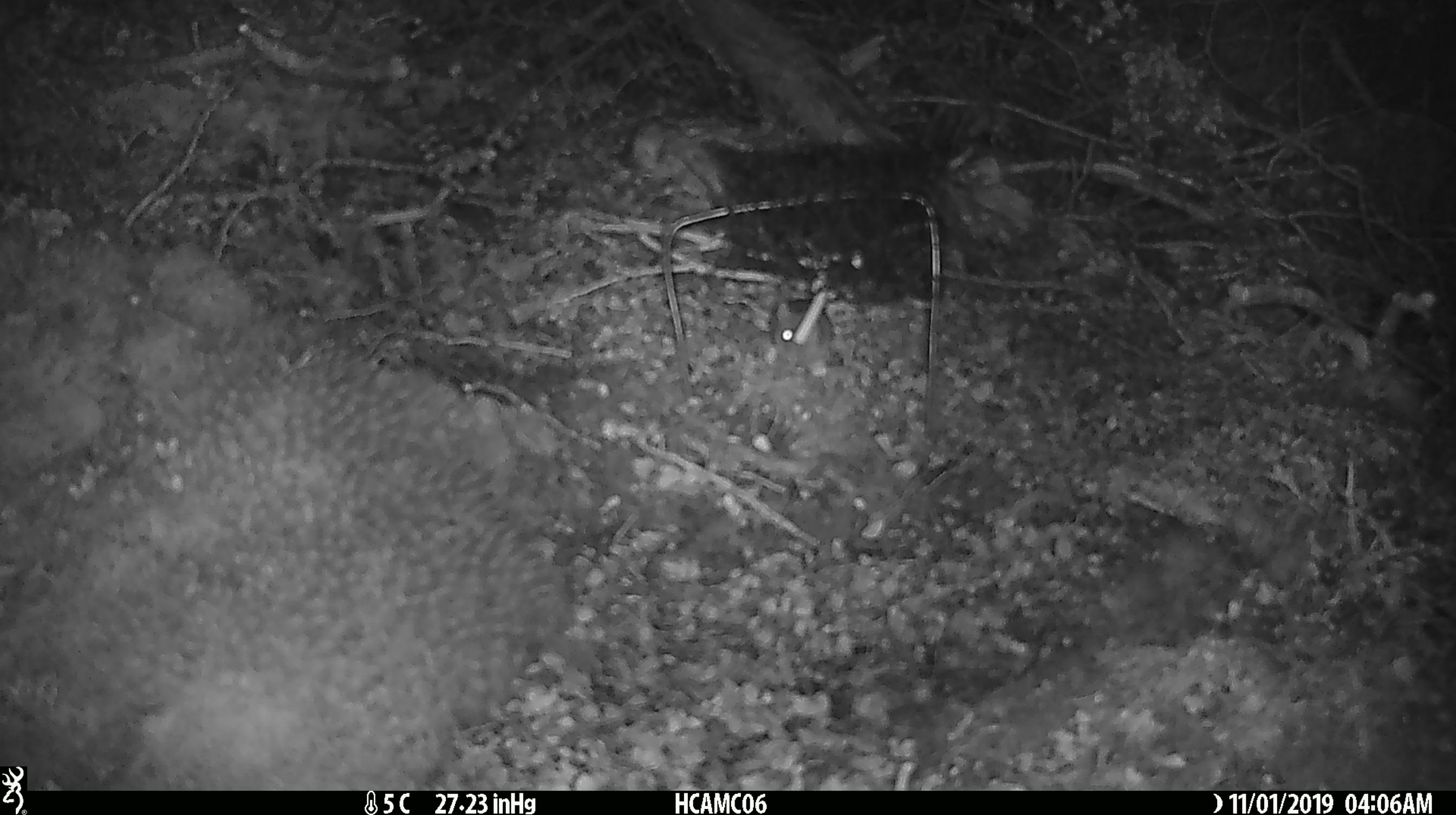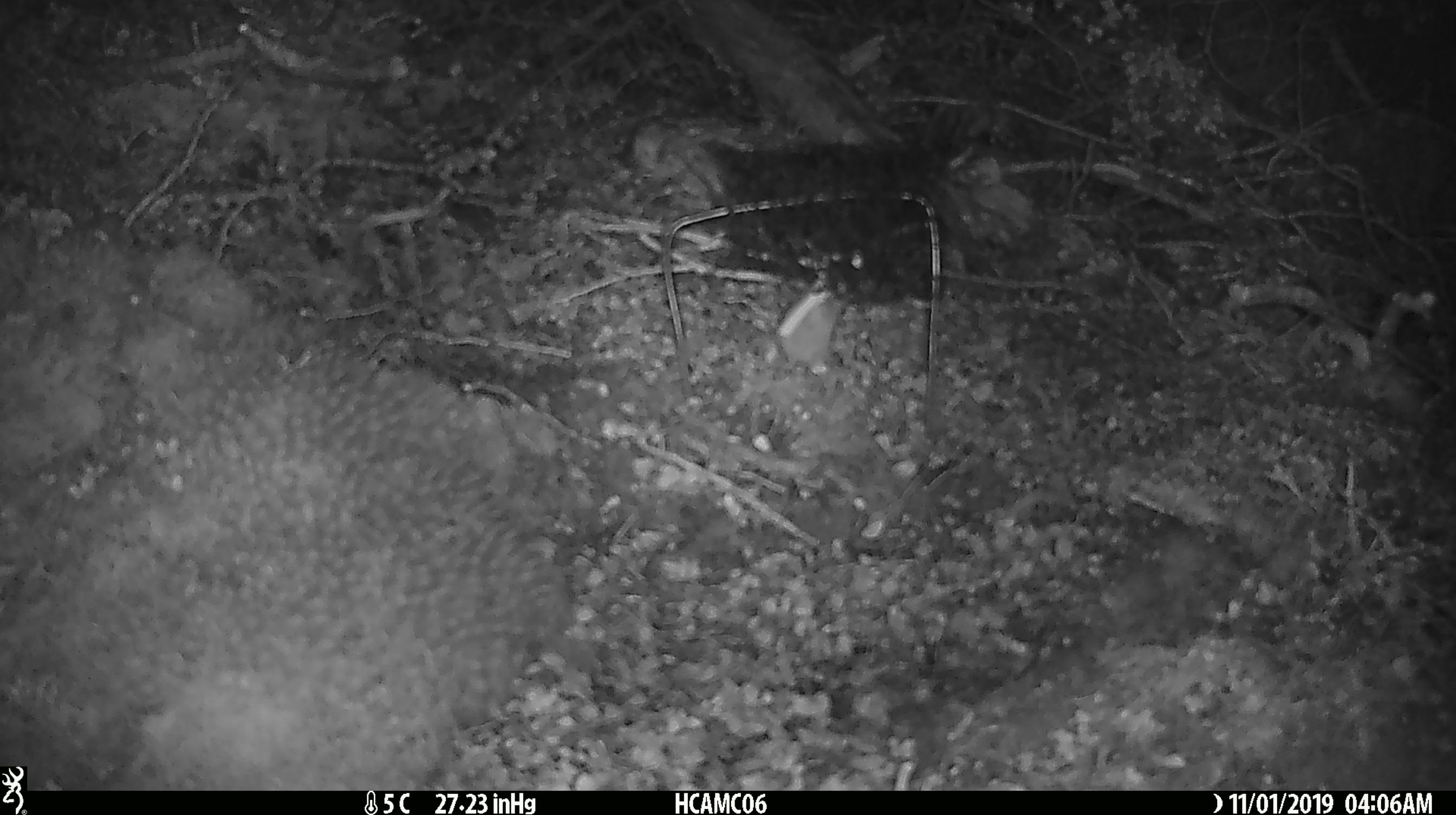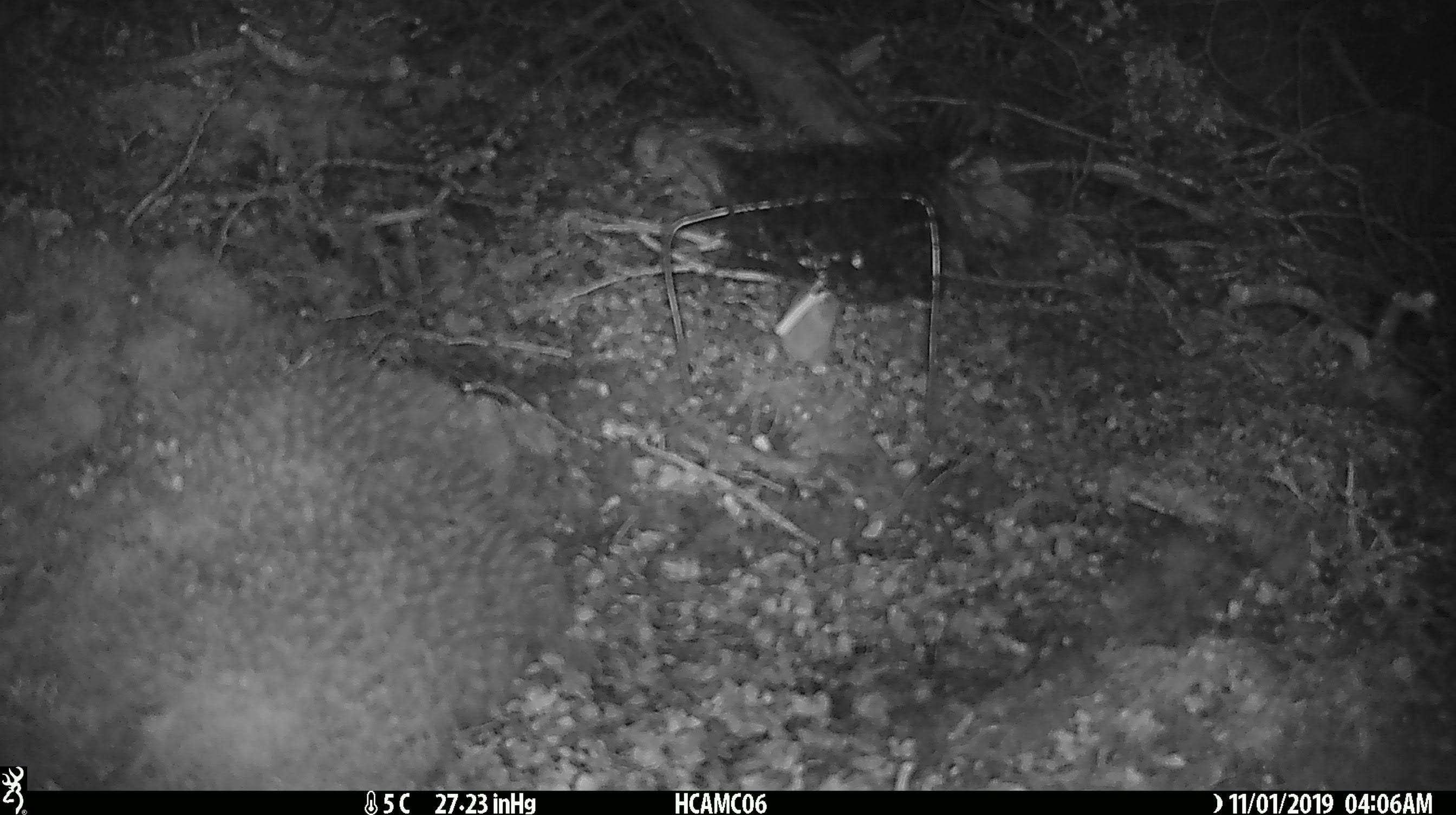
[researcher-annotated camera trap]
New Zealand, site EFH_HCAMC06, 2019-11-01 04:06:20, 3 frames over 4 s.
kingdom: Animalia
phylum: Chordata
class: Mammalia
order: Rodentia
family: Muridae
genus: Mus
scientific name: Mus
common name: mouse